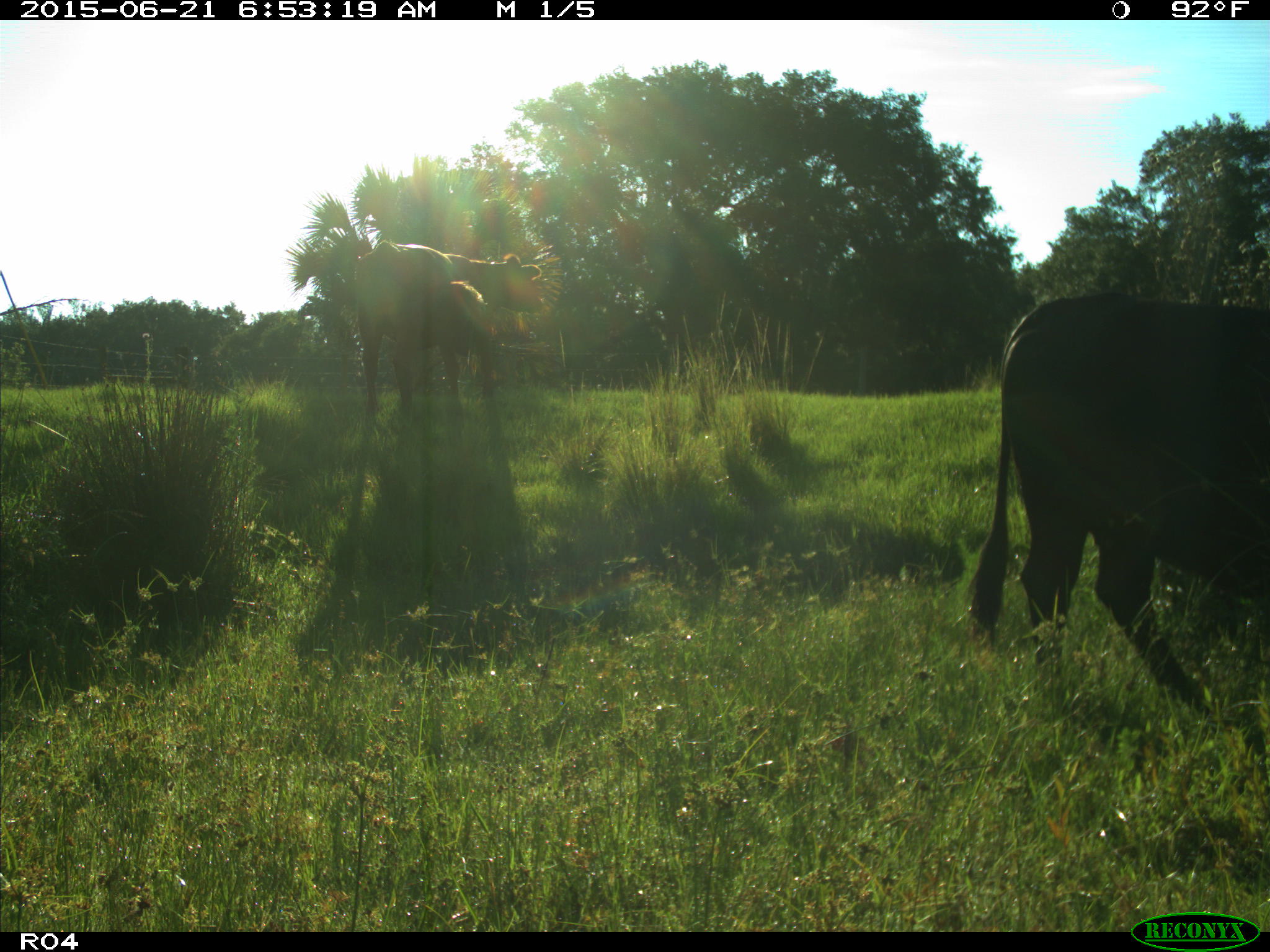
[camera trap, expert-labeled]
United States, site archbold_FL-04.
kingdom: Animalia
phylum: Chordata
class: Mammalia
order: Artiodactyla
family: Bovidae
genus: Bos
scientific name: Bos taurus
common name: domestic cow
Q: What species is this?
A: Bos taurus (domestic cow).